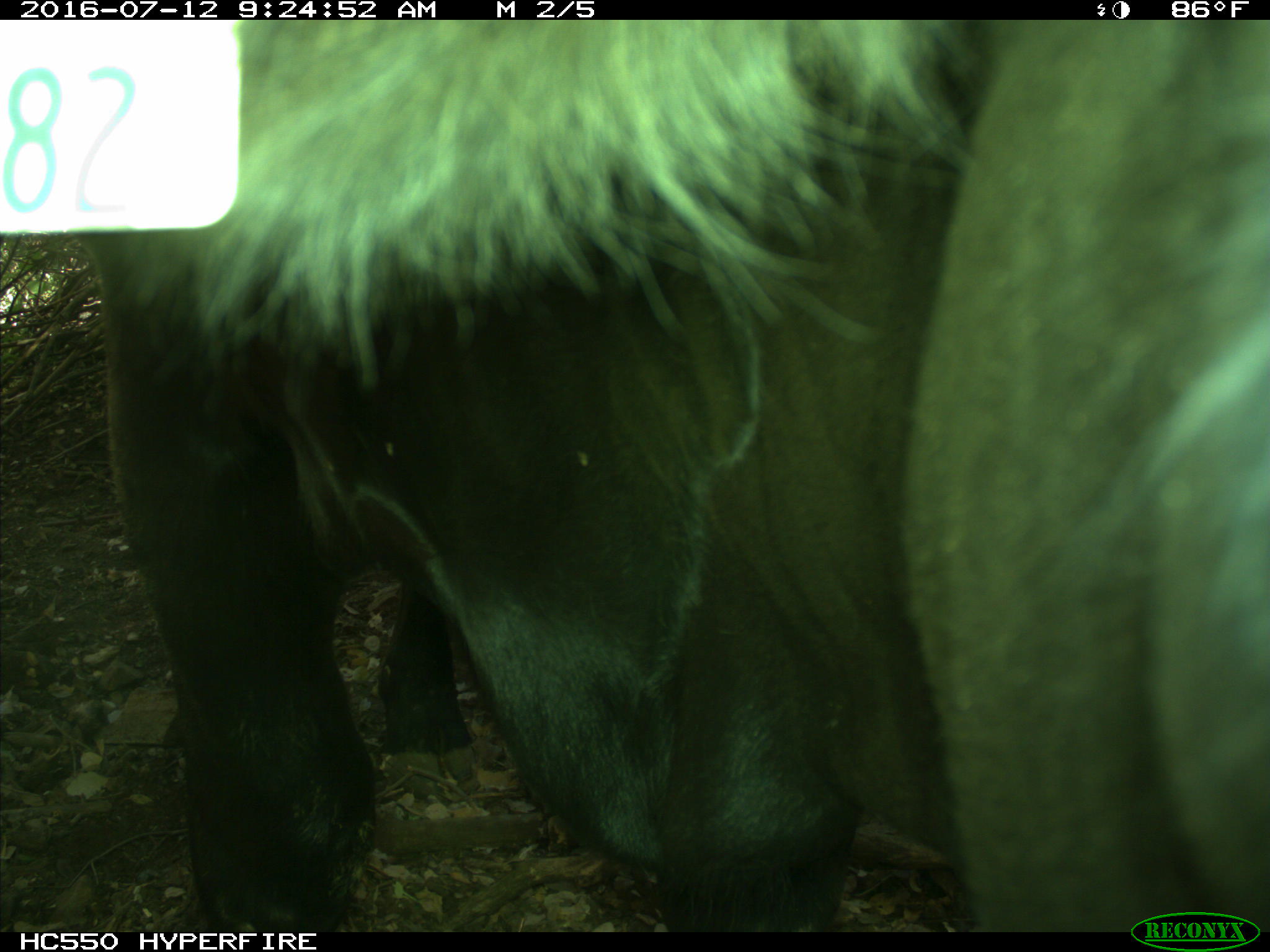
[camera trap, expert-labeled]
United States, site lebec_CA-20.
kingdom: Animalia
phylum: Chordata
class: Mammalia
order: Artiodactyla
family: Bovidae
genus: Bos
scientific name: Bos taurus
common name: domestic cow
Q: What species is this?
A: Bos taurus (domestic cow).